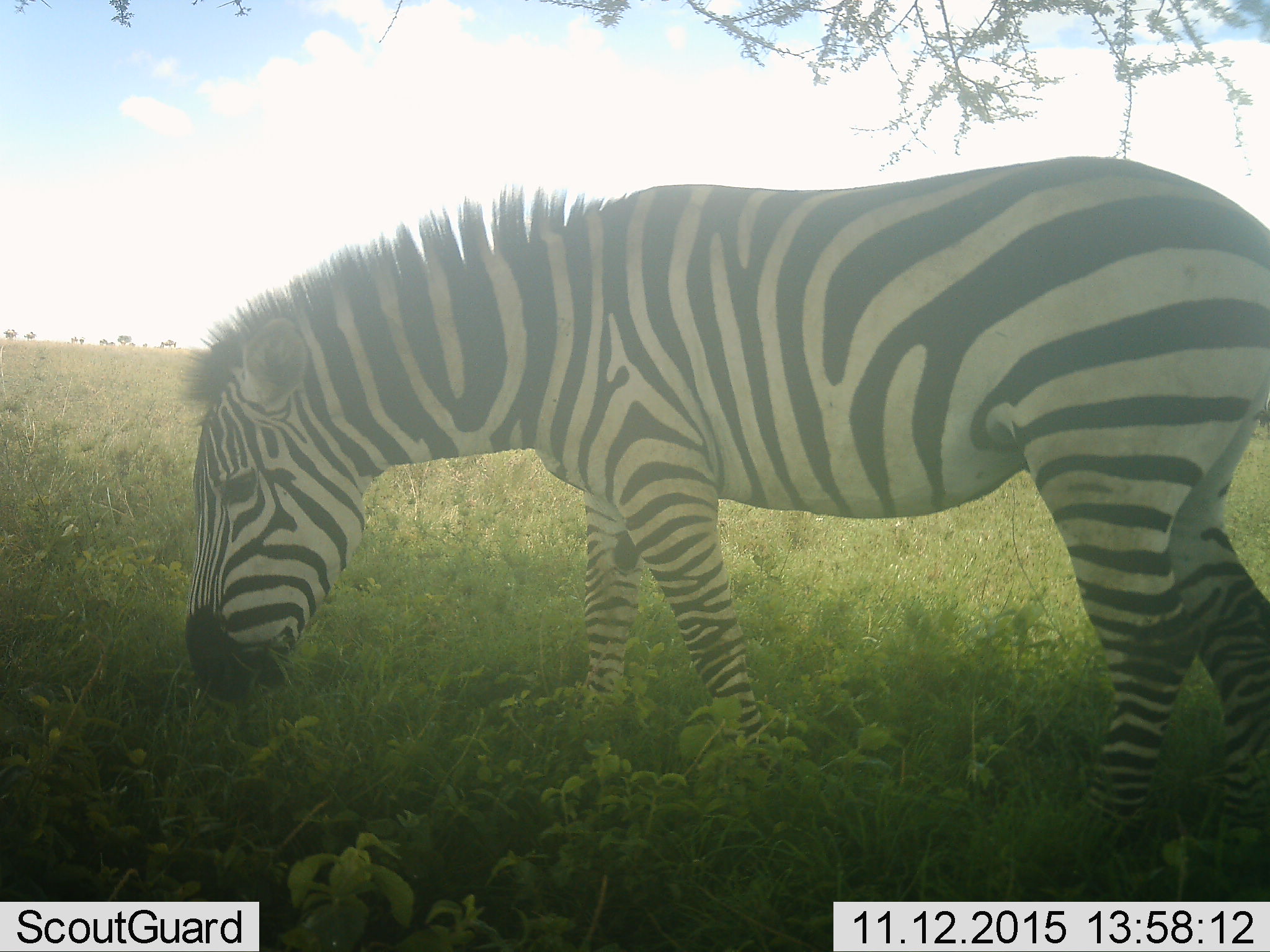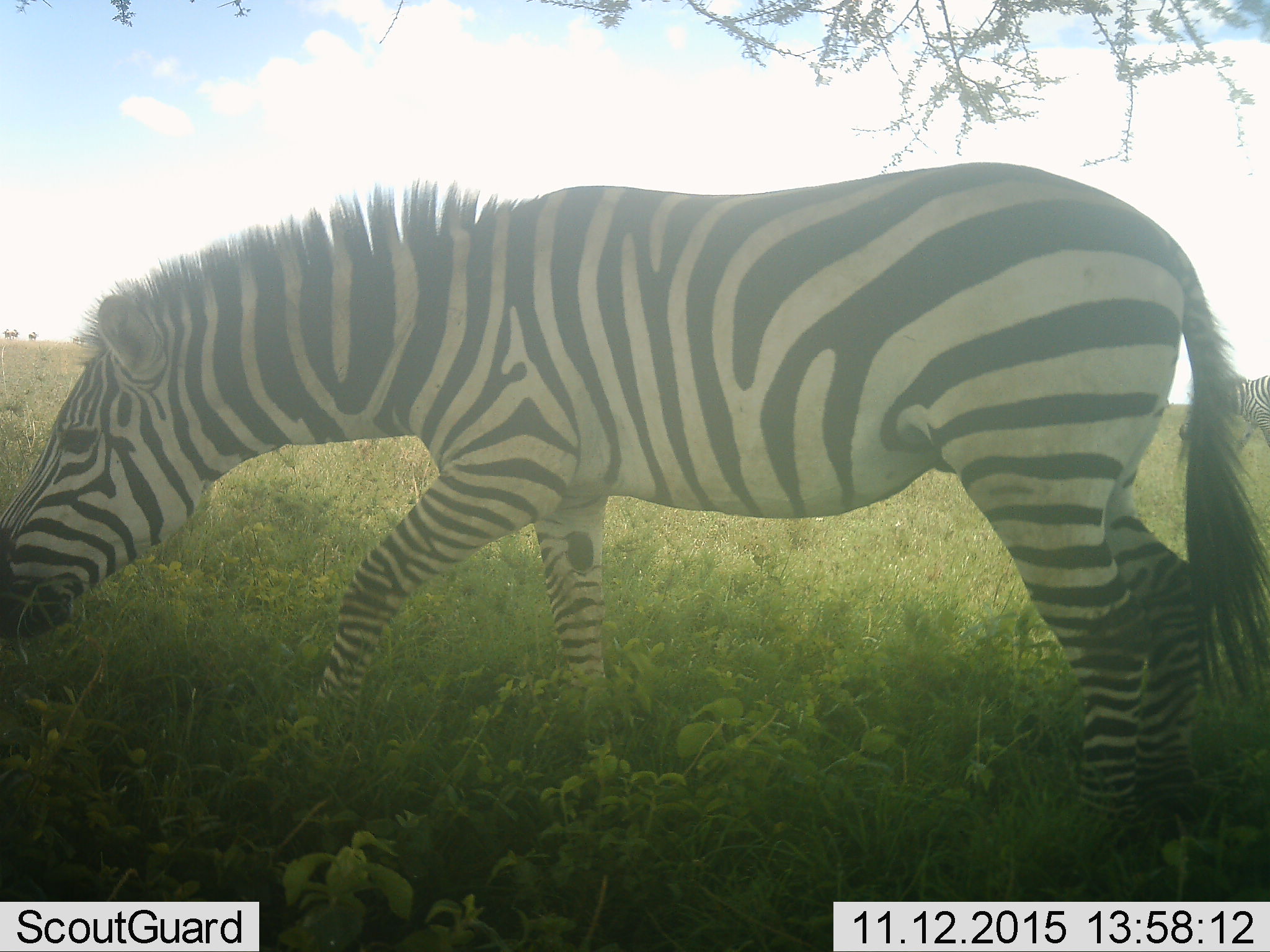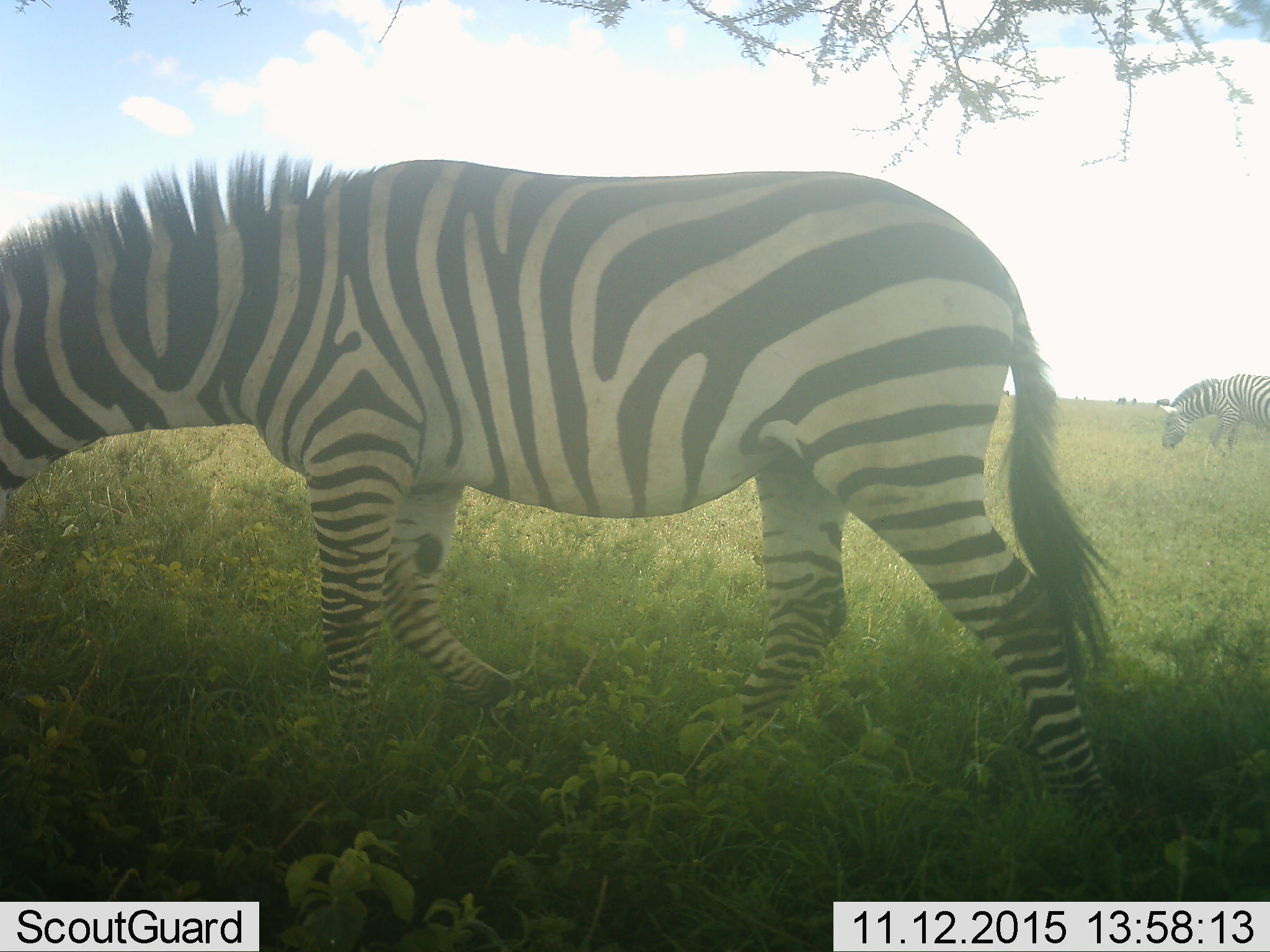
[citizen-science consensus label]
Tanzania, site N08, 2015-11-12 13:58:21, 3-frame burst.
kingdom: Animalia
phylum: Chordata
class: Mammalia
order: Perissodactyla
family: Equidae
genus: Equus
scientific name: Equus quagga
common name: plains zebra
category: zebra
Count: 2.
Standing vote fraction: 25%.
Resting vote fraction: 0%.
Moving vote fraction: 38%.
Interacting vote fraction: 0%.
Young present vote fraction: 0%.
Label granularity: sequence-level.